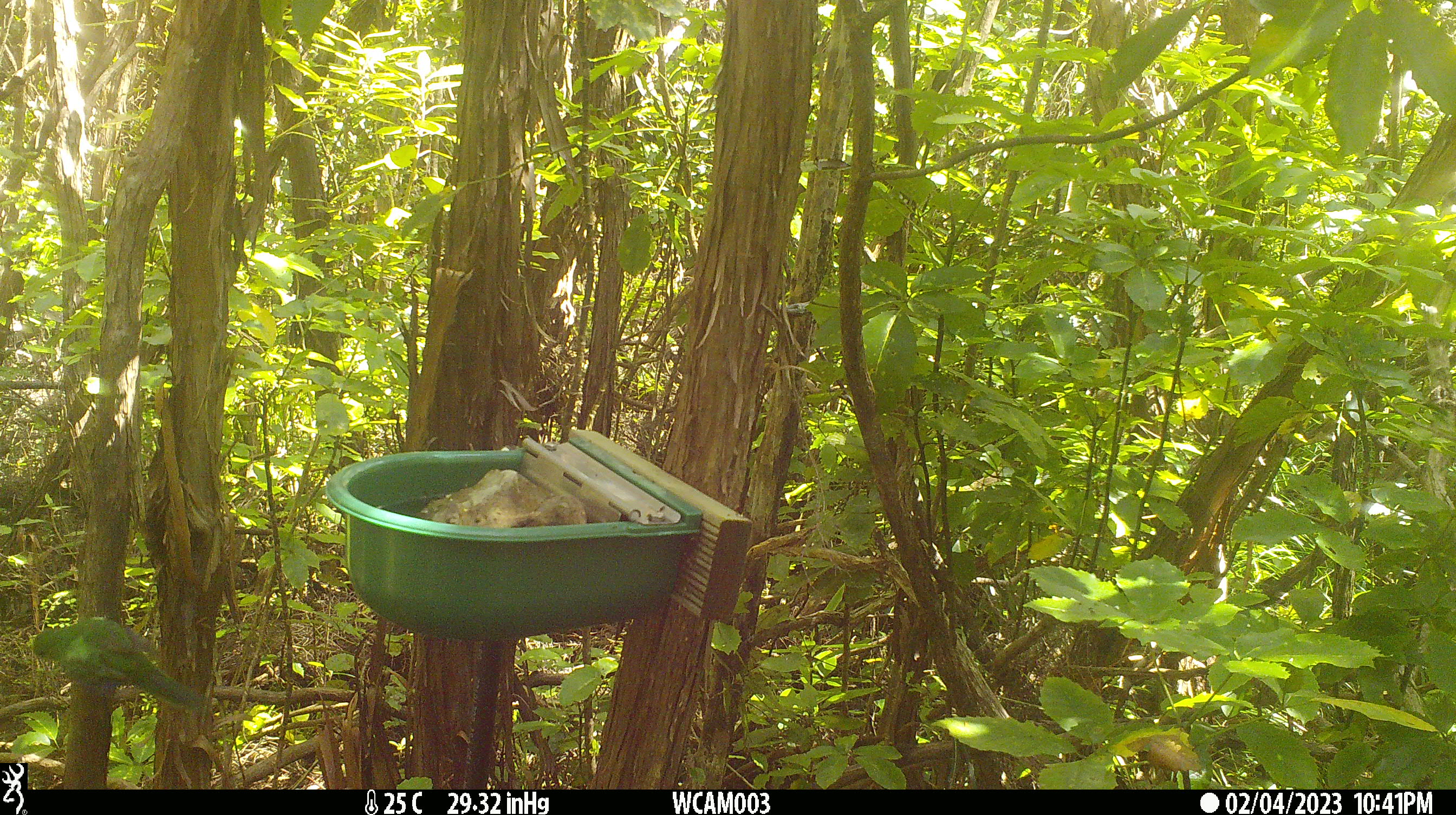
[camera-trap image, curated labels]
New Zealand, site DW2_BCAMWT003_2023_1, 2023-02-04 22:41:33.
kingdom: Animalia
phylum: Chordata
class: Aves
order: Psittaciformes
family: Psittaculidae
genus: Cyanoramphus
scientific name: Cyanoramphus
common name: parakeet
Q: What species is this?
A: Parakeet (Cyanoramphus).